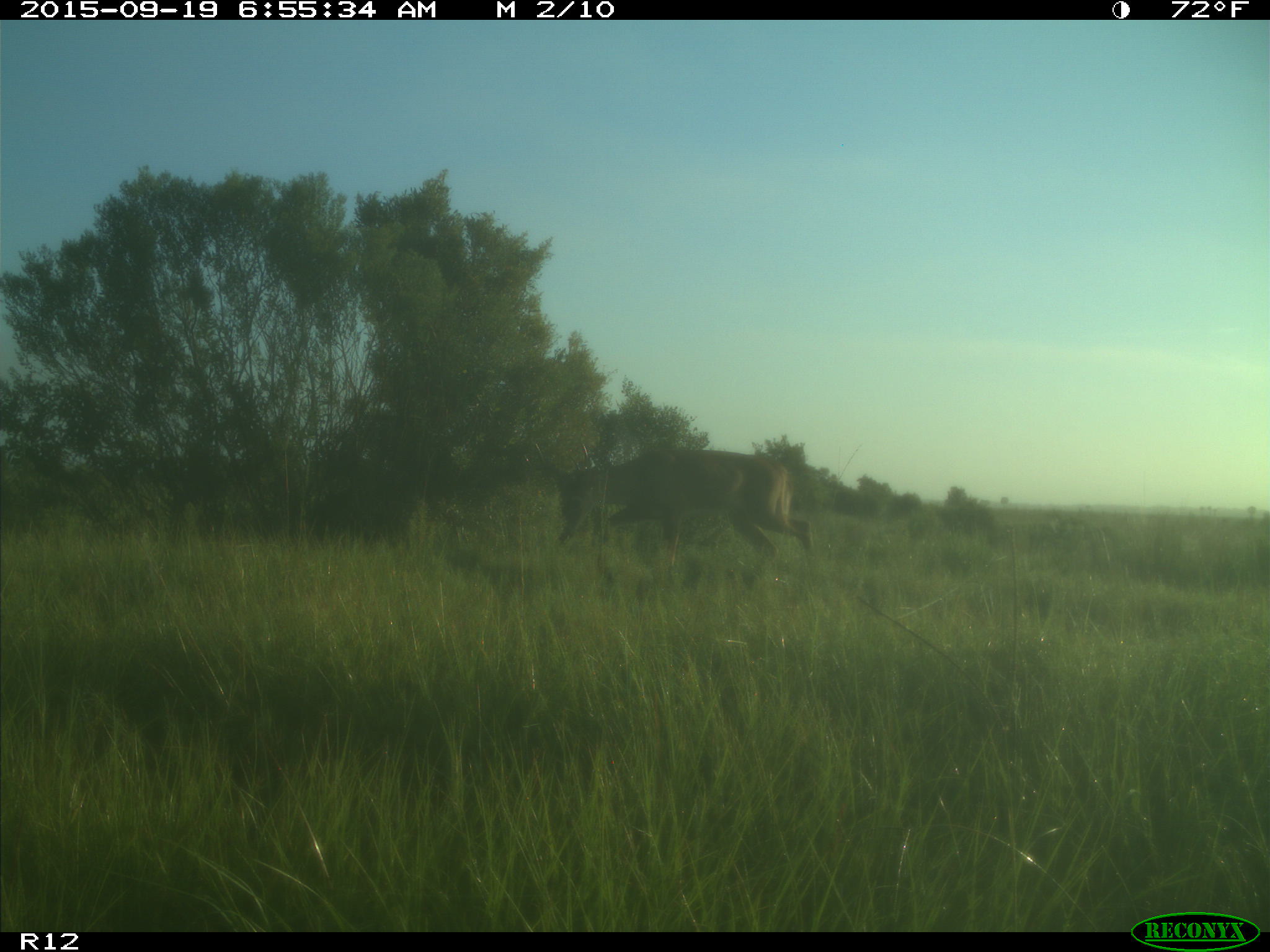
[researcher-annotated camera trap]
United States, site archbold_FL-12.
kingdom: Animalia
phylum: Chordata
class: Mammalia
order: Artiodactyla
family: Cervidae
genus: Odocoileus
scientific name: Odocoileus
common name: deer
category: unidentified deer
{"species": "unidentified deer (deer) (Odocoileus)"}